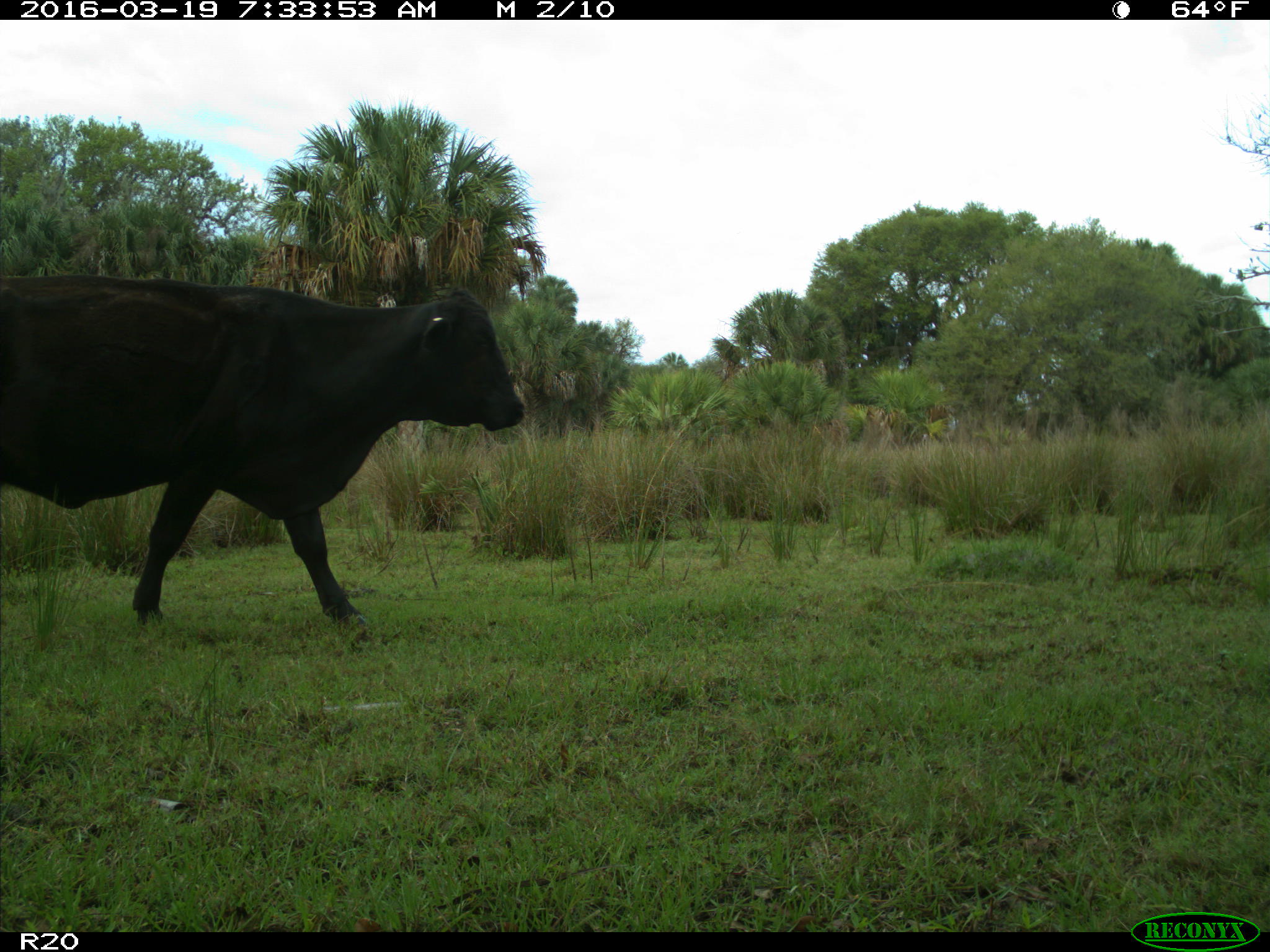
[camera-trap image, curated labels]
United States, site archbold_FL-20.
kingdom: Animalia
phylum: Chordata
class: Mammalia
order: Artiodactyla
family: Bovidae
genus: Bos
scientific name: Bos taurus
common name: domestic cow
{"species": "Bos taurus (domestic cow)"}